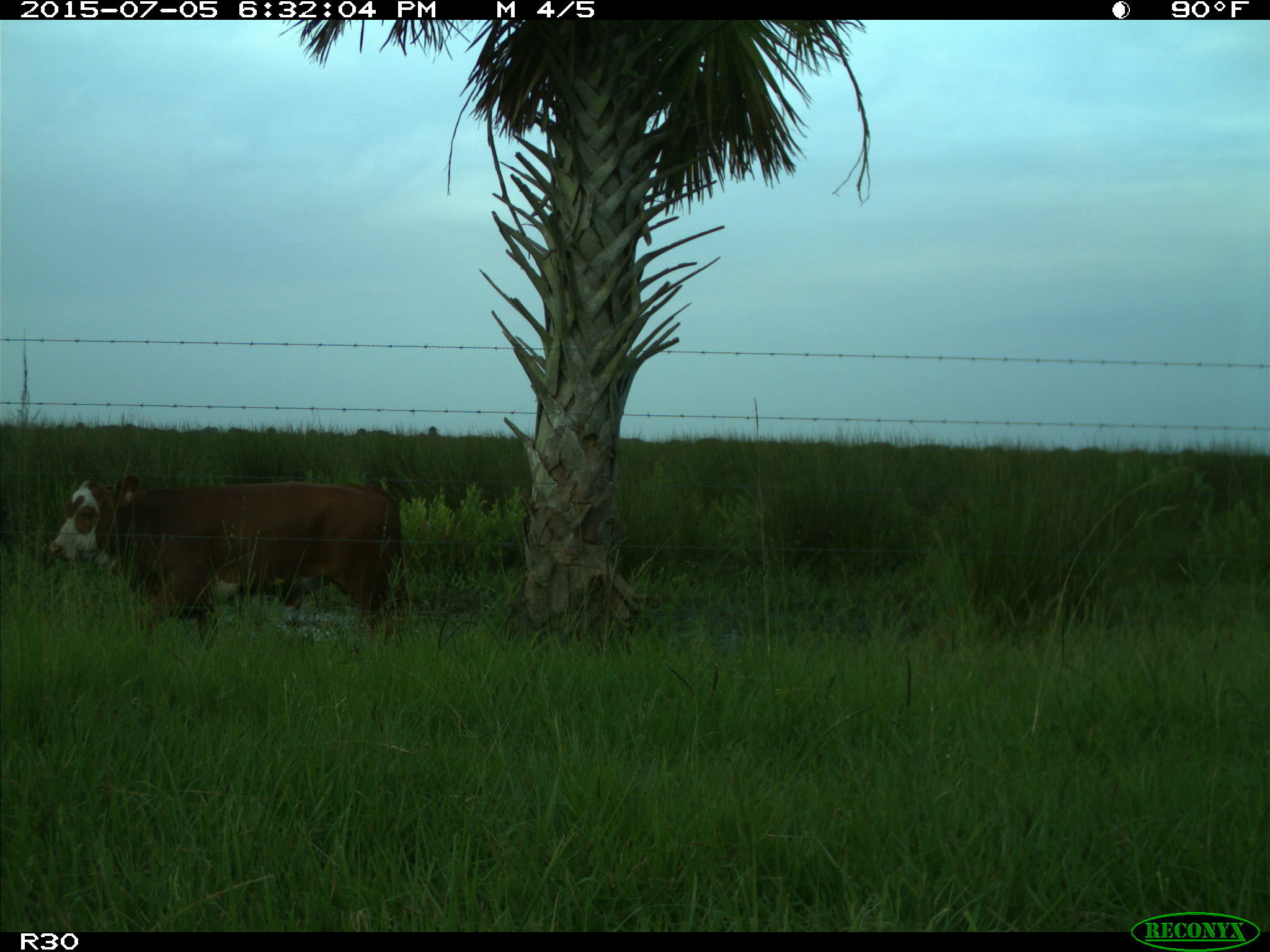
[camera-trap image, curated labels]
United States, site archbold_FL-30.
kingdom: Animalia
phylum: Chordata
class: Mammalia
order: Artiodactyla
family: Bovidae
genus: Bos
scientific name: Bos taurus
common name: domestic cow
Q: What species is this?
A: Bos taurus (domestic cow).